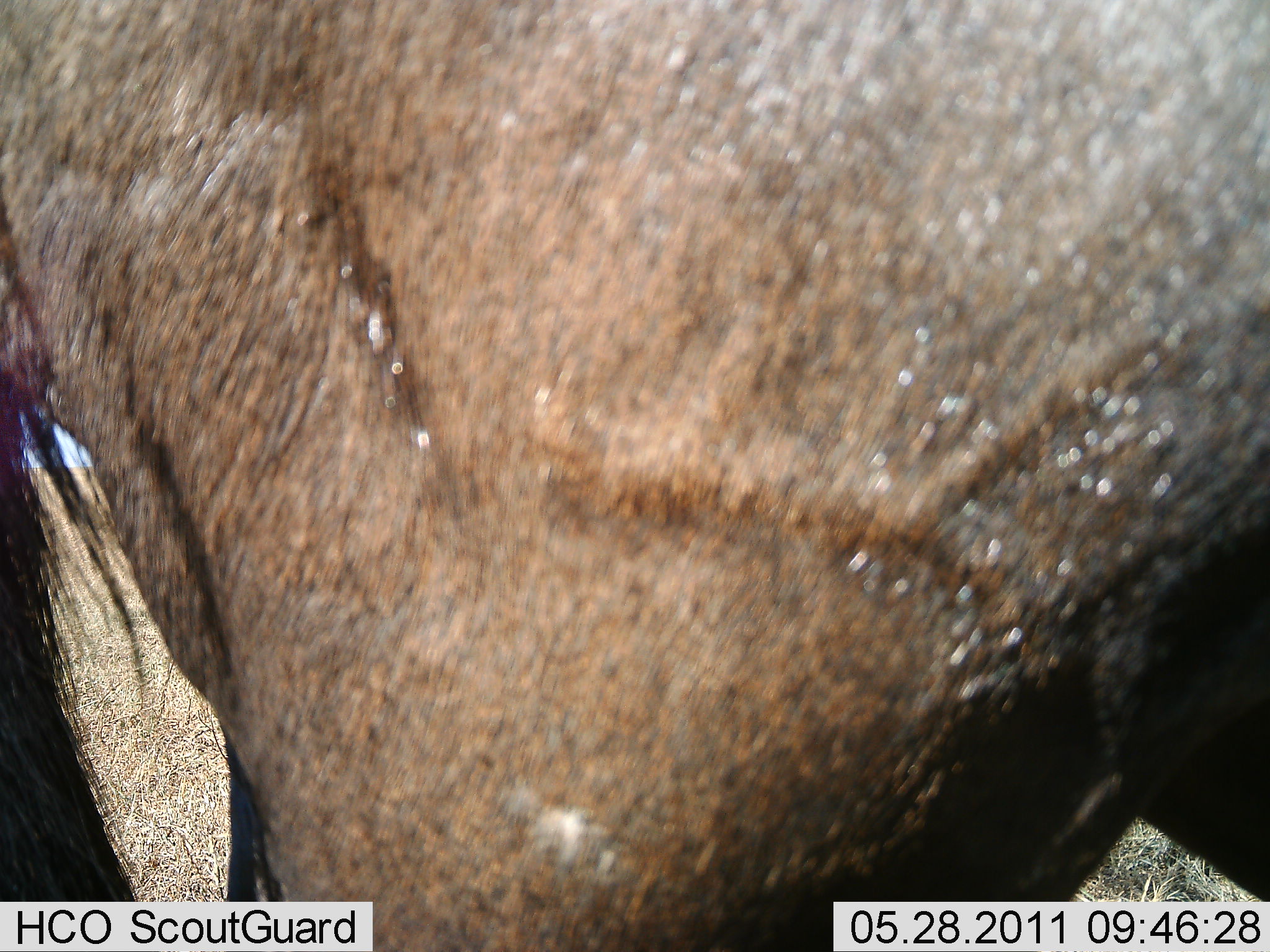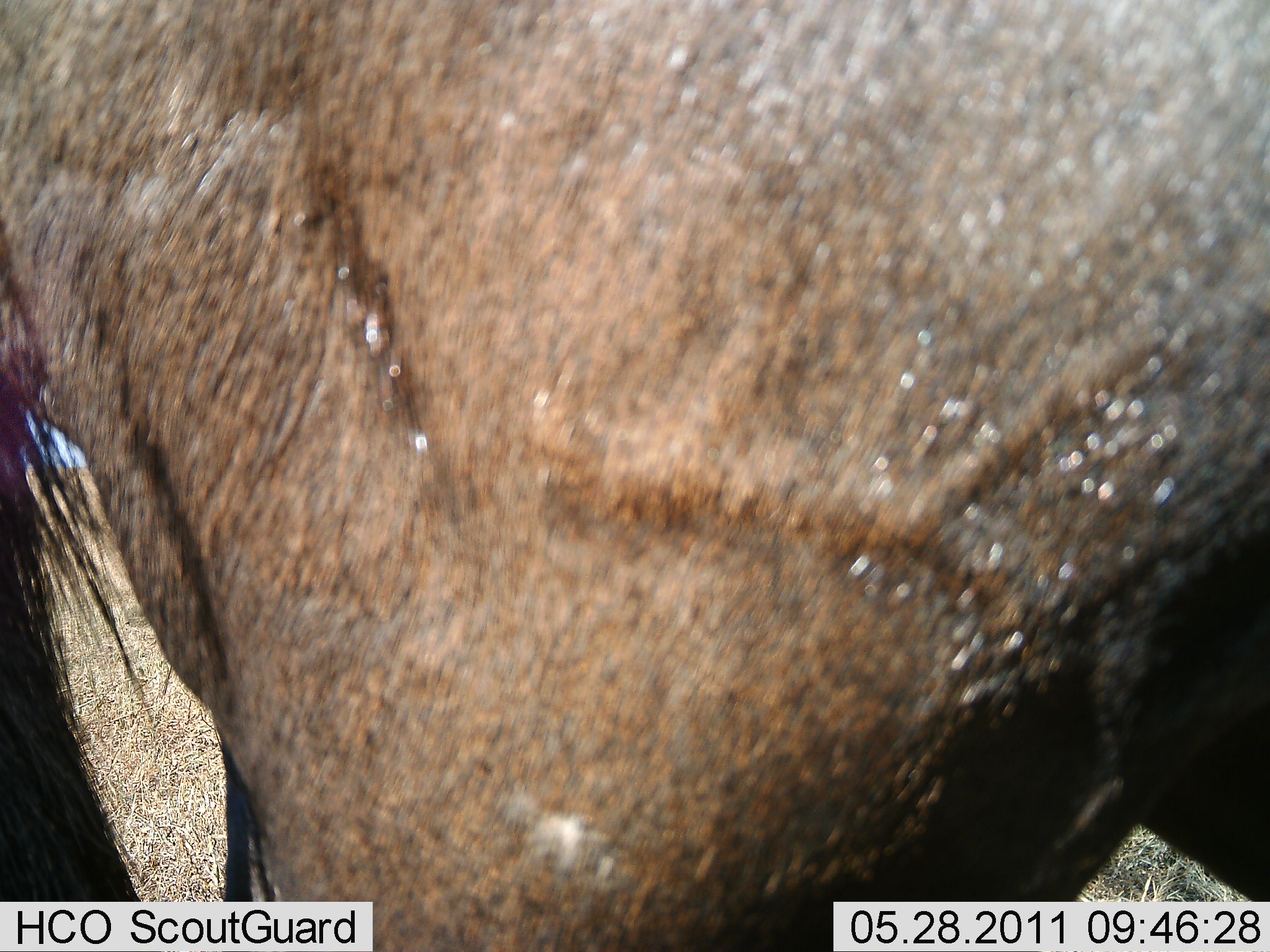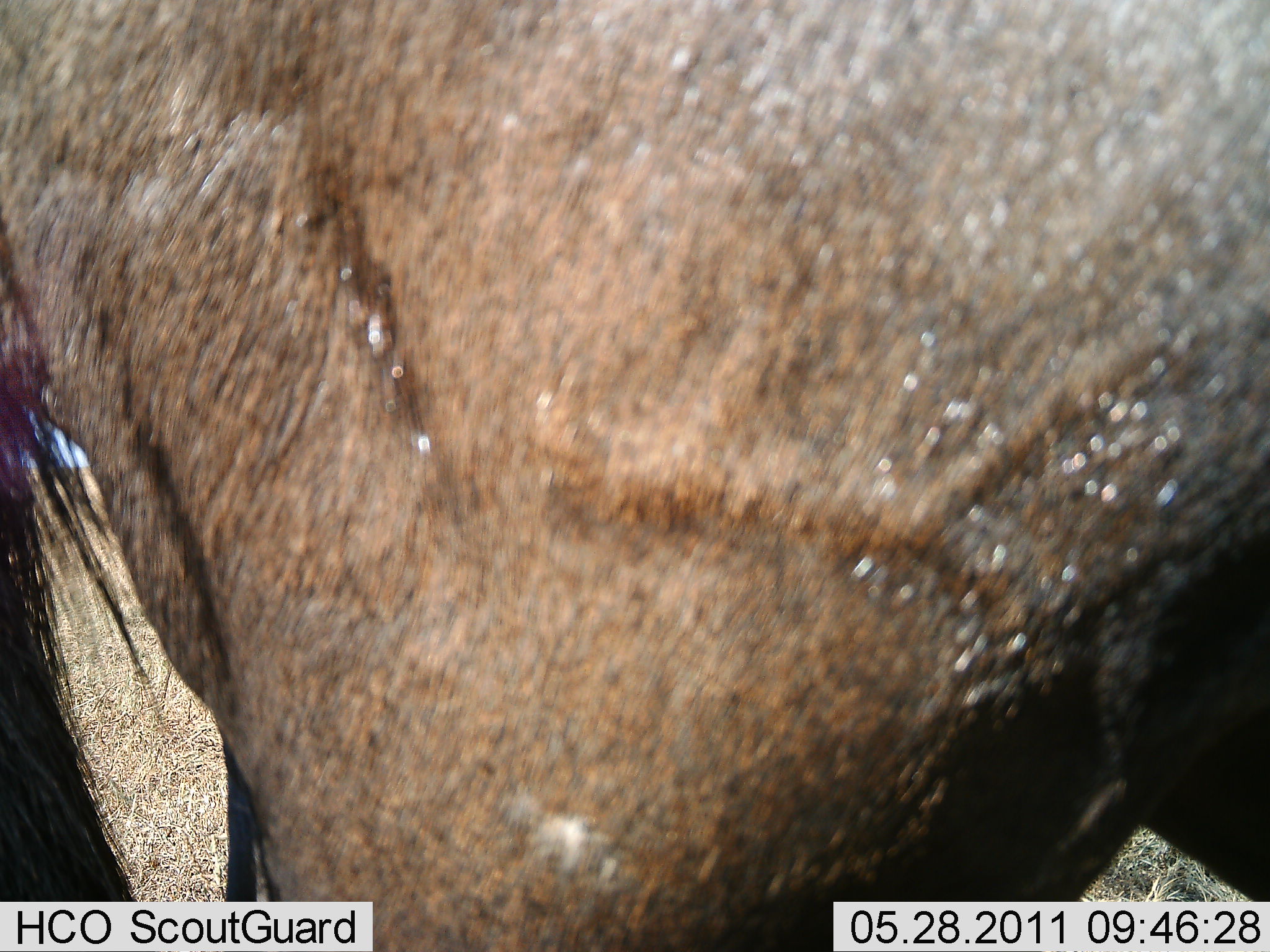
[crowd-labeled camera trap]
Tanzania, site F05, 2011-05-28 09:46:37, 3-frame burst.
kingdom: Animalia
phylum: Chordata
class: Mammalia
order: Artiodactyla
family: Bovidae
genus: Connochaetes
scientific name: Connochaetes taurinus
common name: blue wildebeest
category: wildebeest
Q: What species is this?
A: Wildebeest (blue wildebeest) (Connochaetes taurinus).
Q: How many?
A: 1.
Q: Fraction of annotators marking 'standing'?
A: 100%.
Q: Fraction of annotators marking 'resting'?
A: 0%.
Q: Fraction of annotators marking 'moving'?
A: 0%.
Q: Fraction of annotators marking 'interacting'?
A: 0%.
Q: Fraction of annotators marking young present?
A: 0%.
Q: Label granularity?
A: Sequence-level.